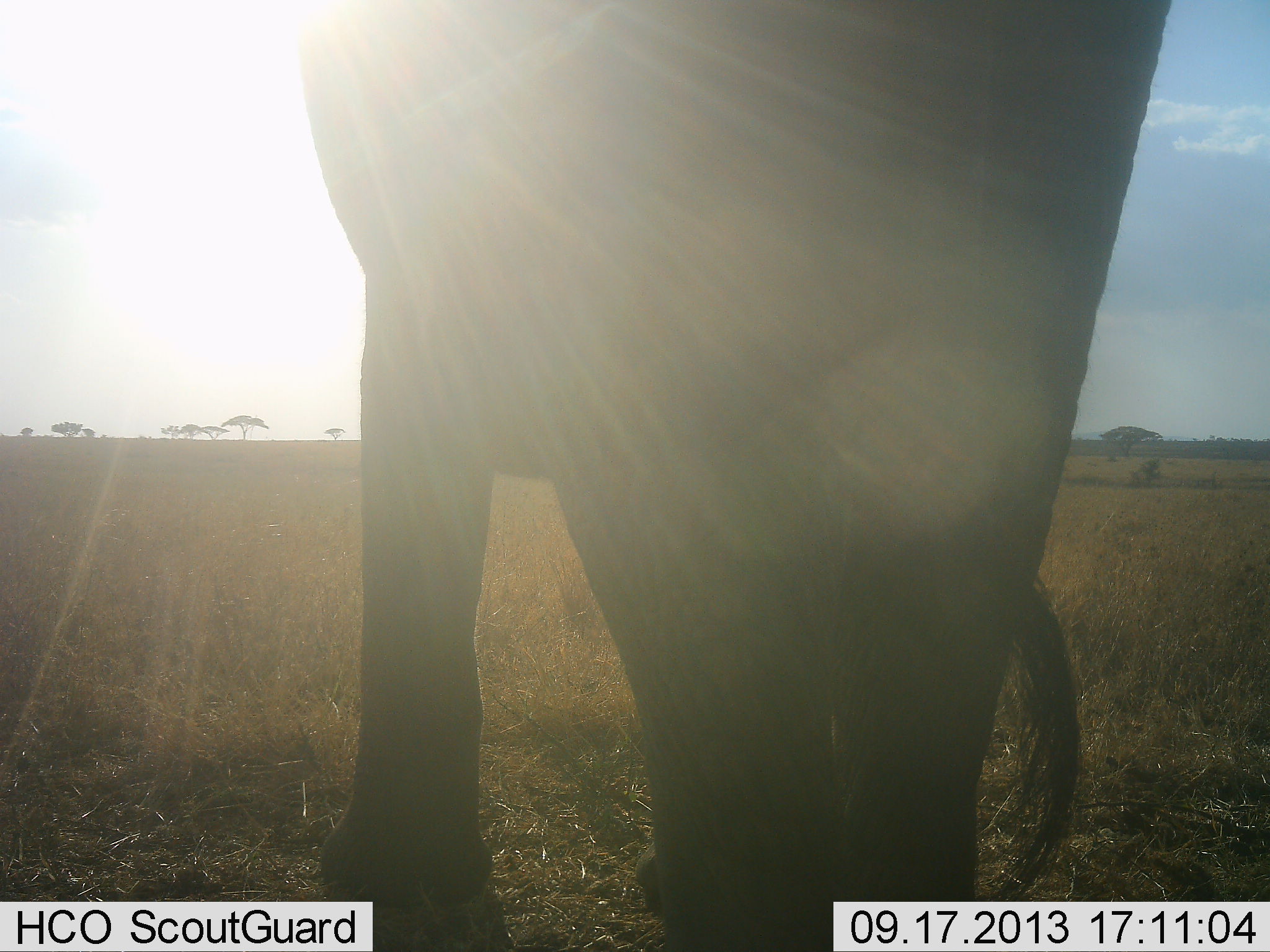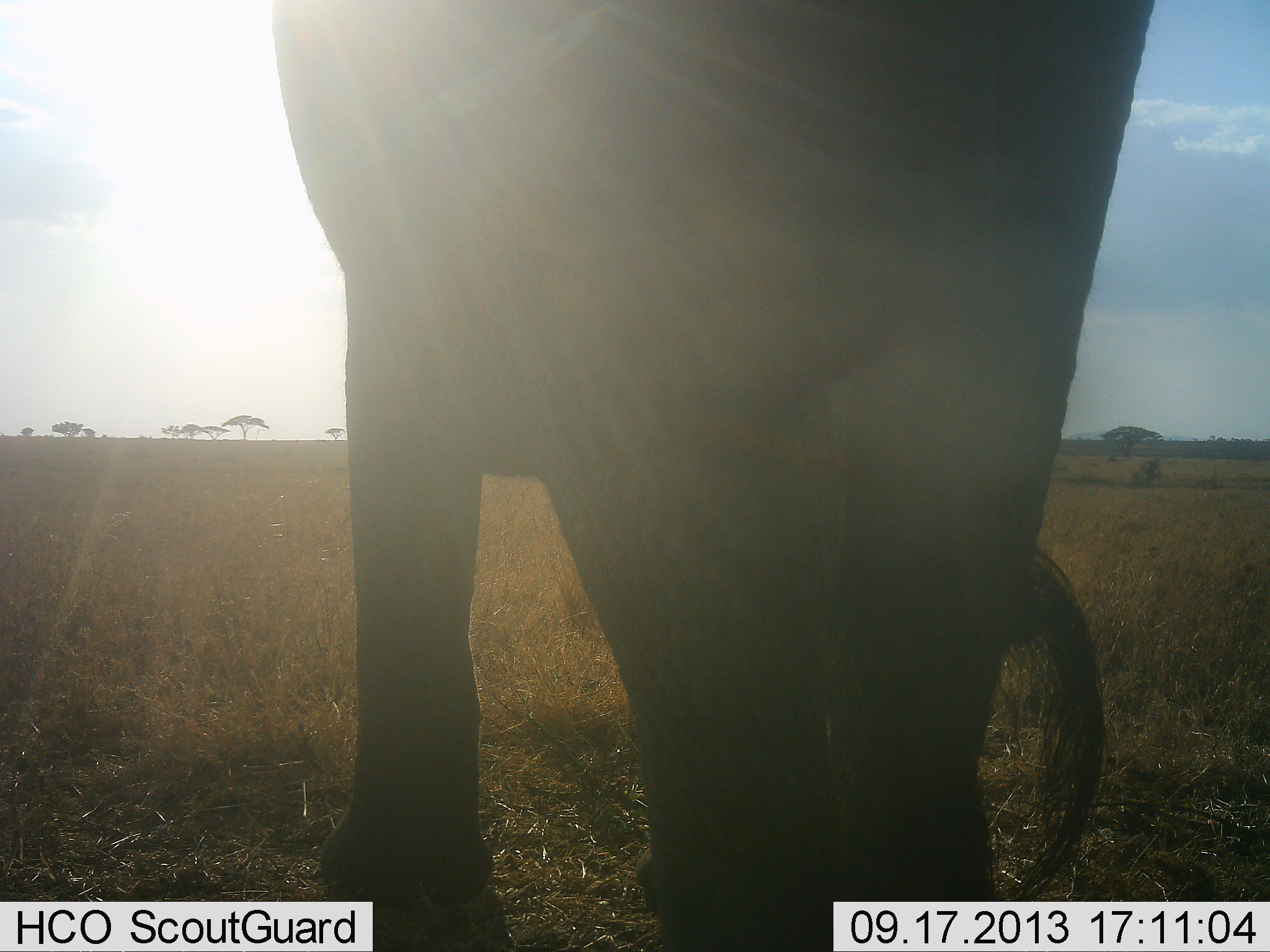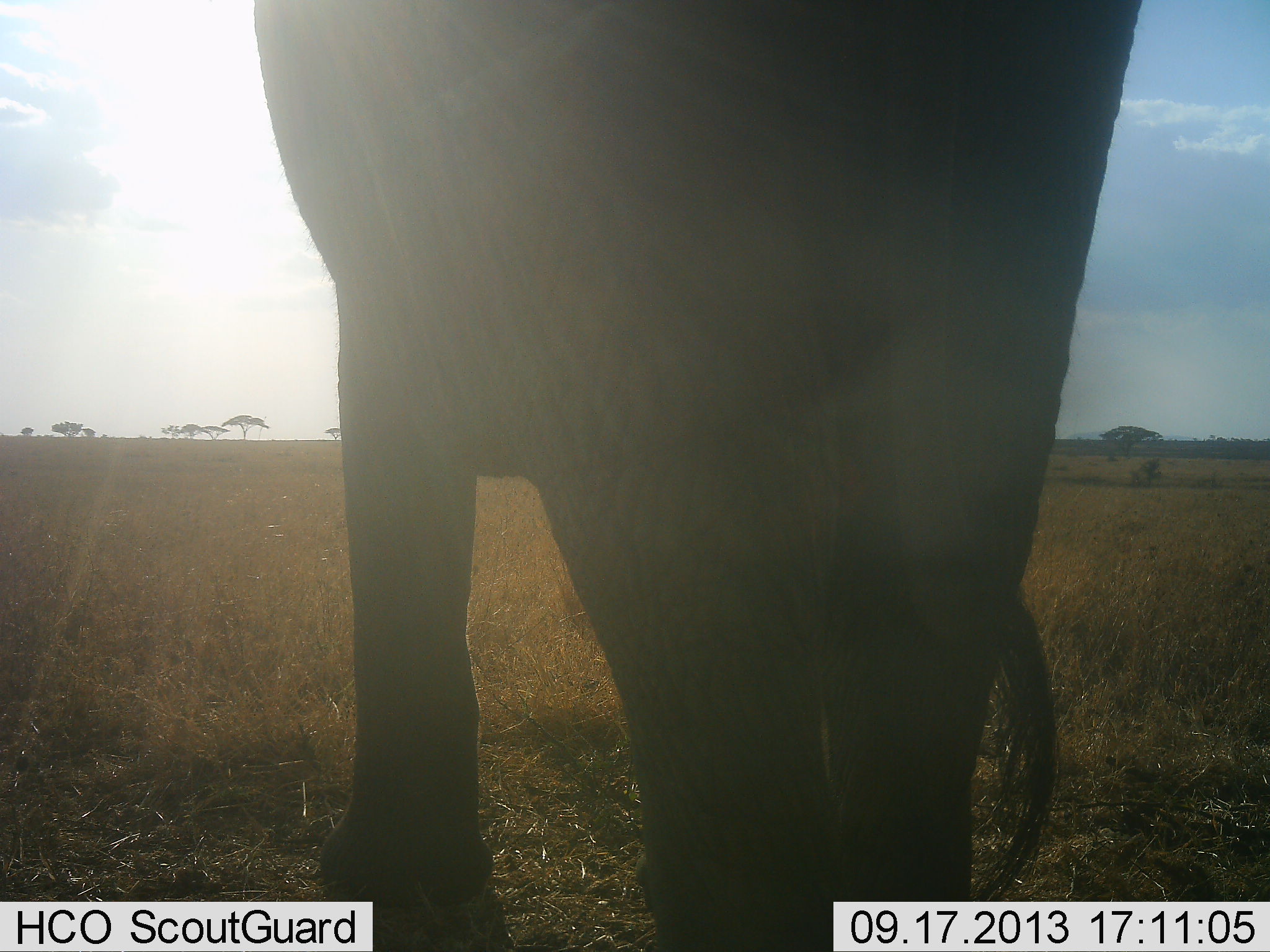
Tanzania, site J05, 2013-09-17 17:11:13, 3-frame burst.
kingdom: Animalia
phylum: Chordata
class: Mammalia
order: Proboscidea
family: Elephantidae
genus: Loxodonta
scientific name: Loxodonta africana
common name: african bush elephant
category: elephant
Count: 1.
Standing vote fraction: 96%.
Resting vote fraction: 0%.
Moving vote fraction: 0%.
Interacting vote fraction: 0%.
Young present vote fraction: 4%.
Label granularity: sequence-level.